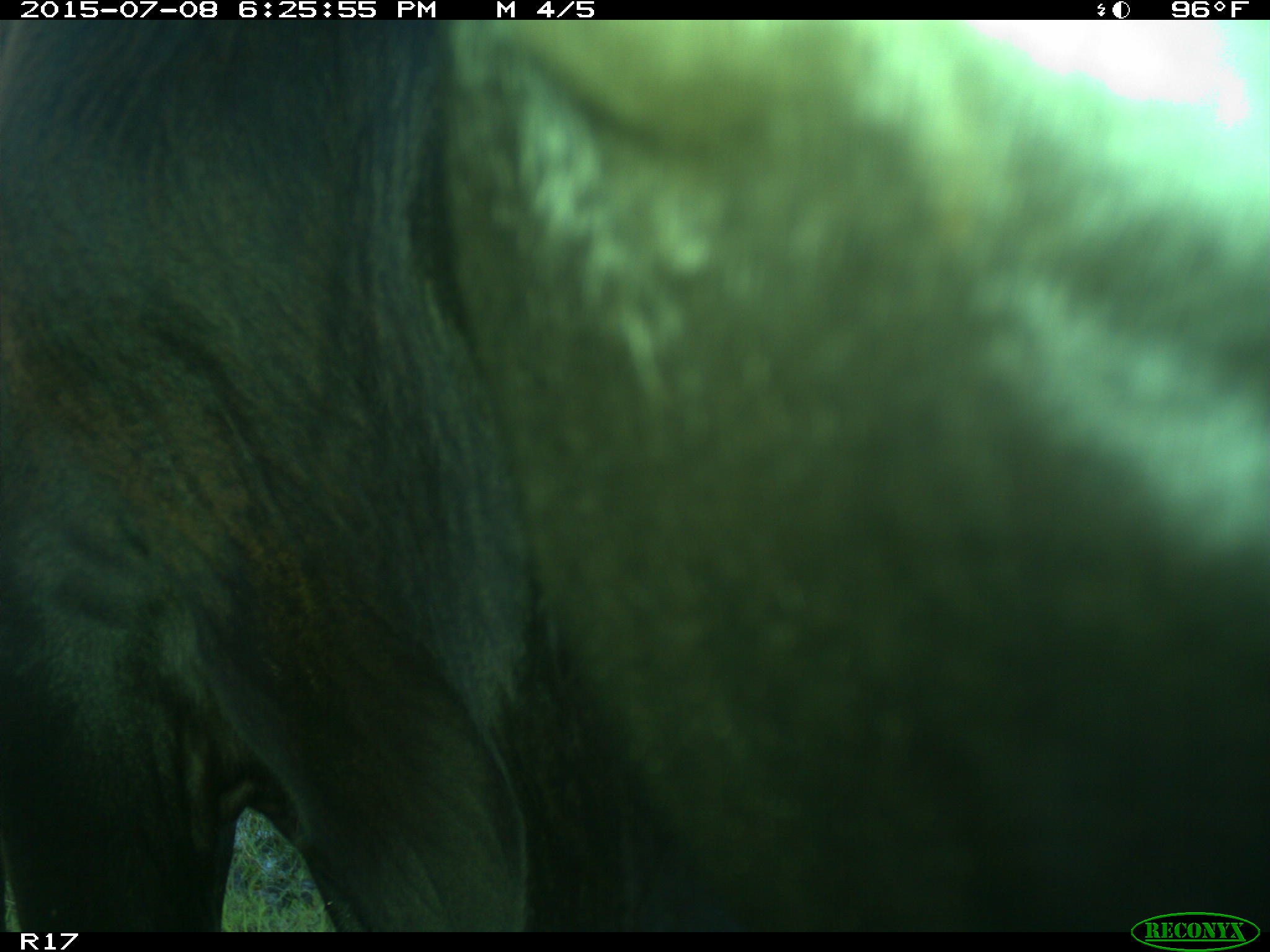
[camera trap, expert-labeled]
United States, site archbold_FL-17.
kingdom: Animalia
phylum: Chordata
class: Mammalia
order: Artiodactyla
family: Bovidae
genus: Bos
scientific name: Bos taurus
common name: domestic cow